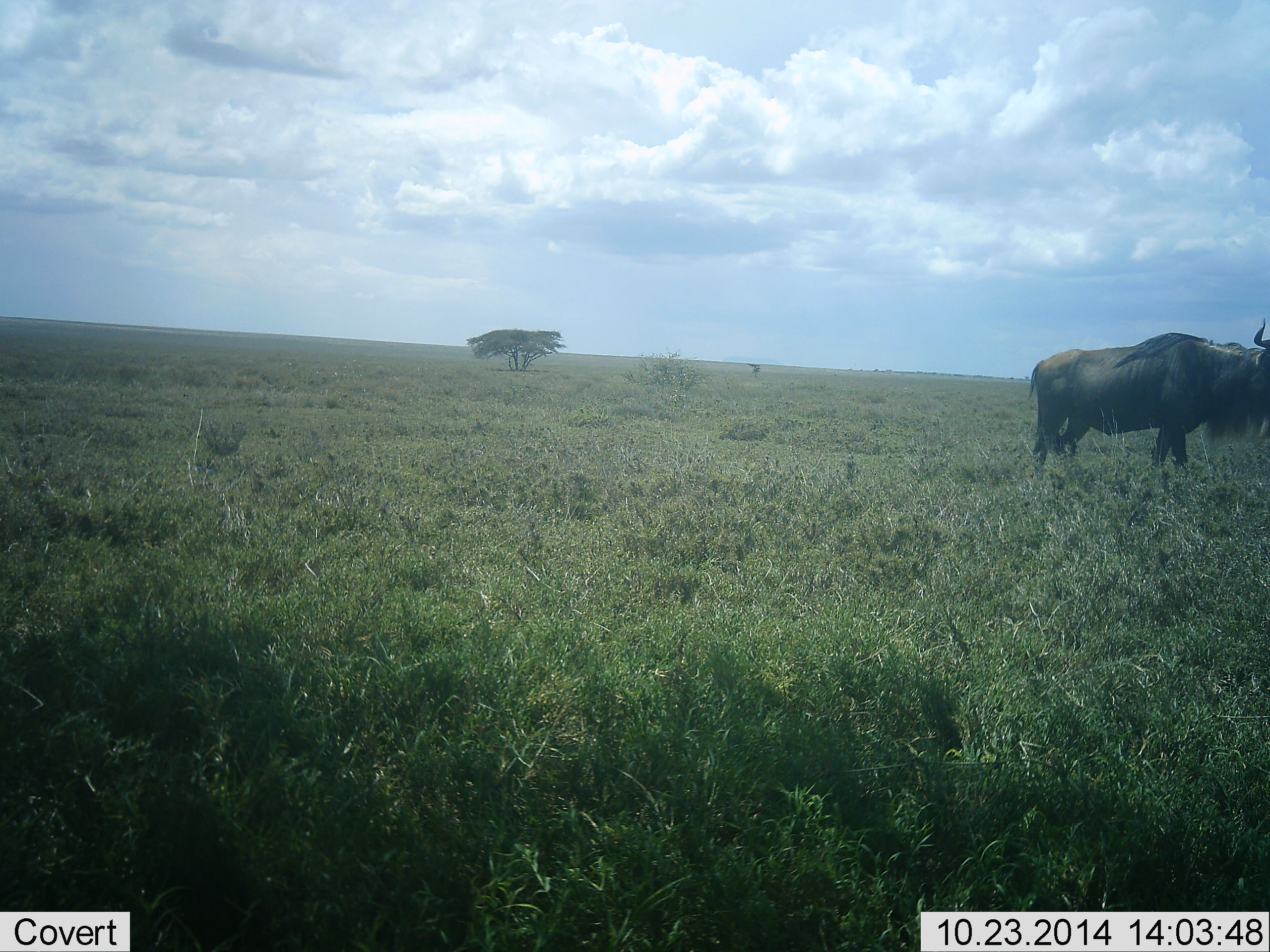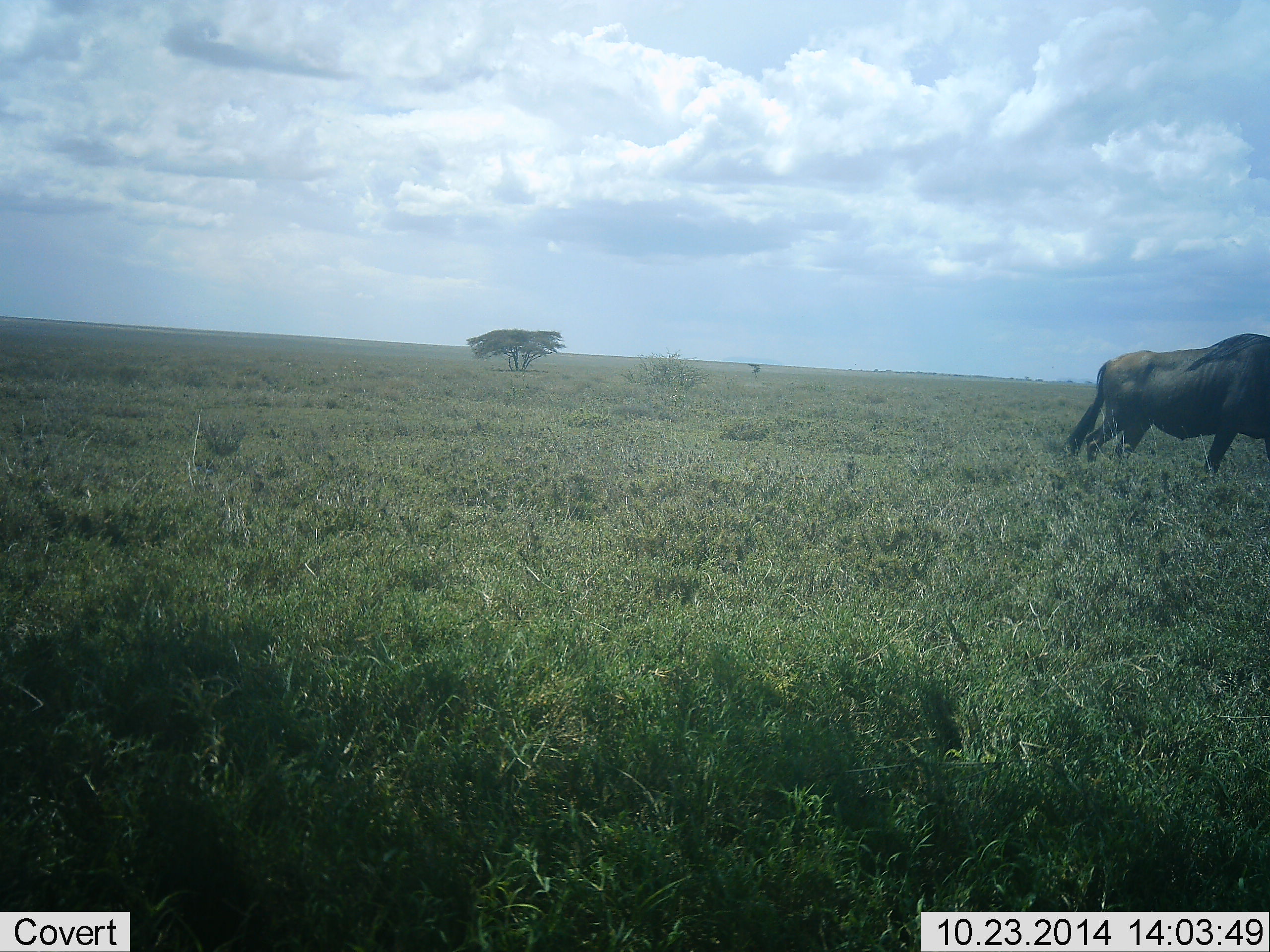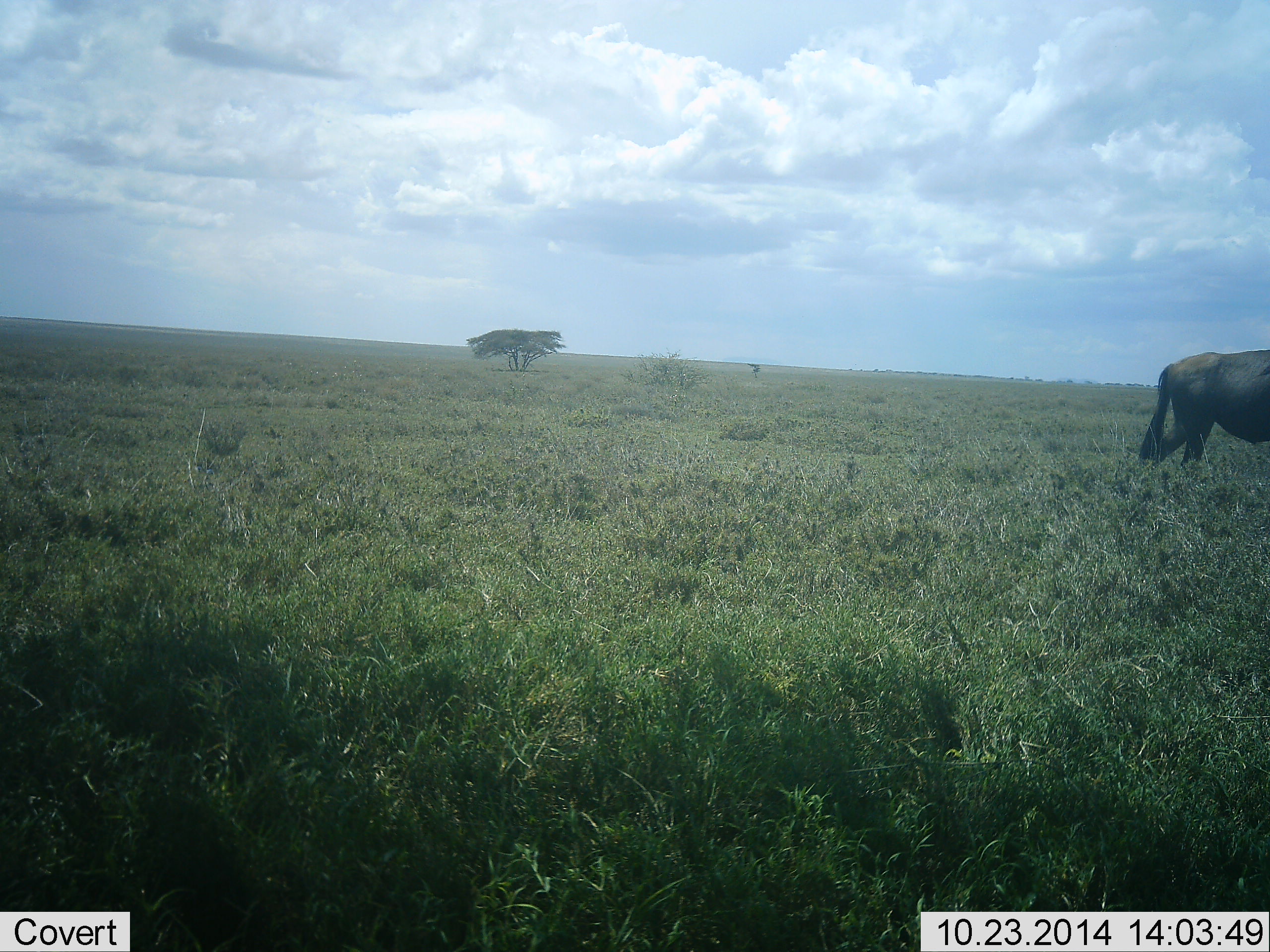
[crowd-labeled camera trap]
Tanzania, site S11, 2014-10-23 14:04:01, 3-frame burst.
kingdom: Animalia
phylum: Chordata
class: Mammalia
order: Artiodactyla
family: Bovidae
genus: Connochaetes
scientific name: Connochaetes taurinus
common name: blue wildebeest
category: wildebeest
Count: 1.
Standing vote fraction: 20%.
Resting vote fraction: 0%.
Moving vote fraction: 80%.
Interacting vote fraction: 0%.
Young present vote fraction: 0%.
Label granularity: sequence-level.